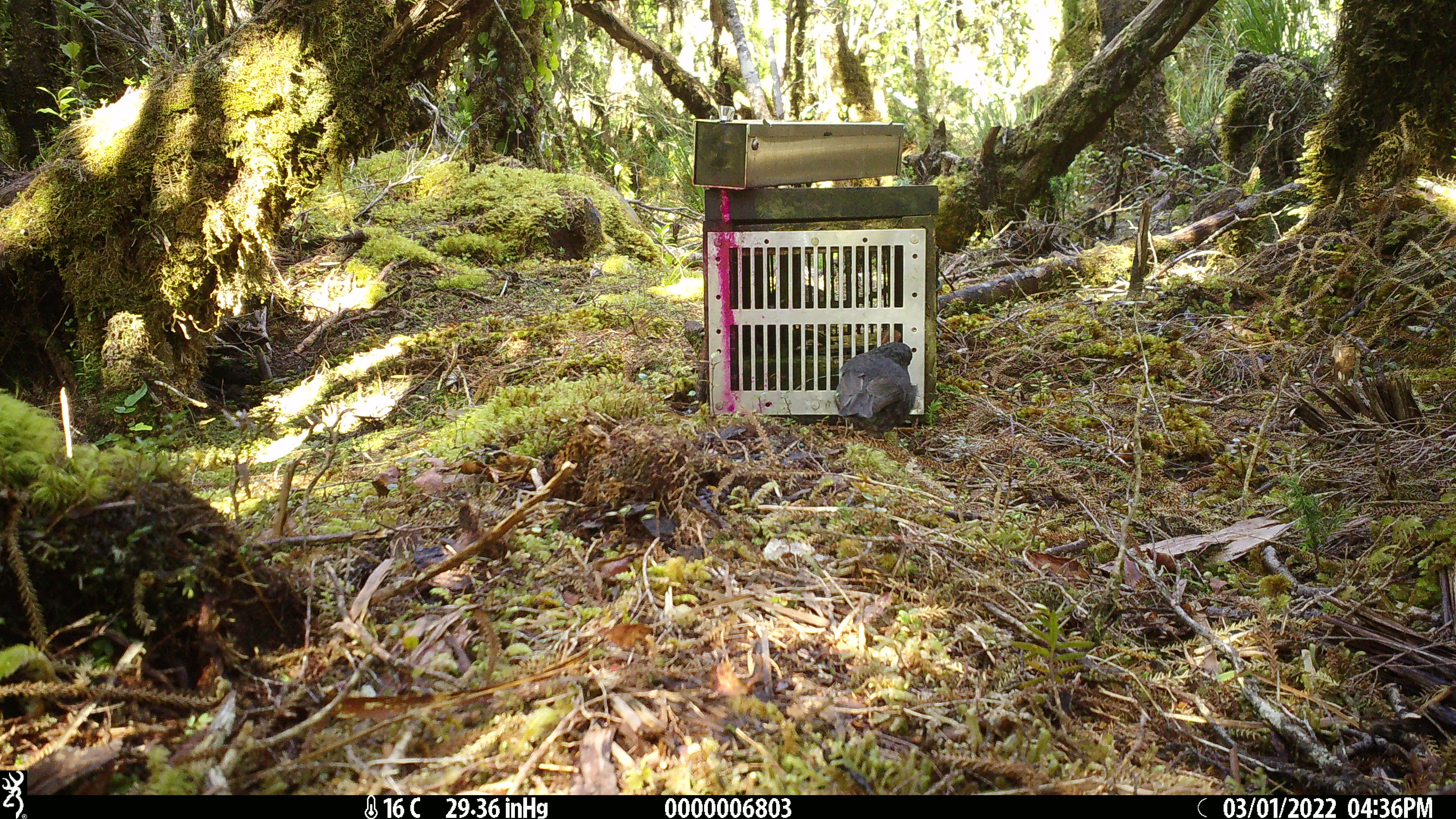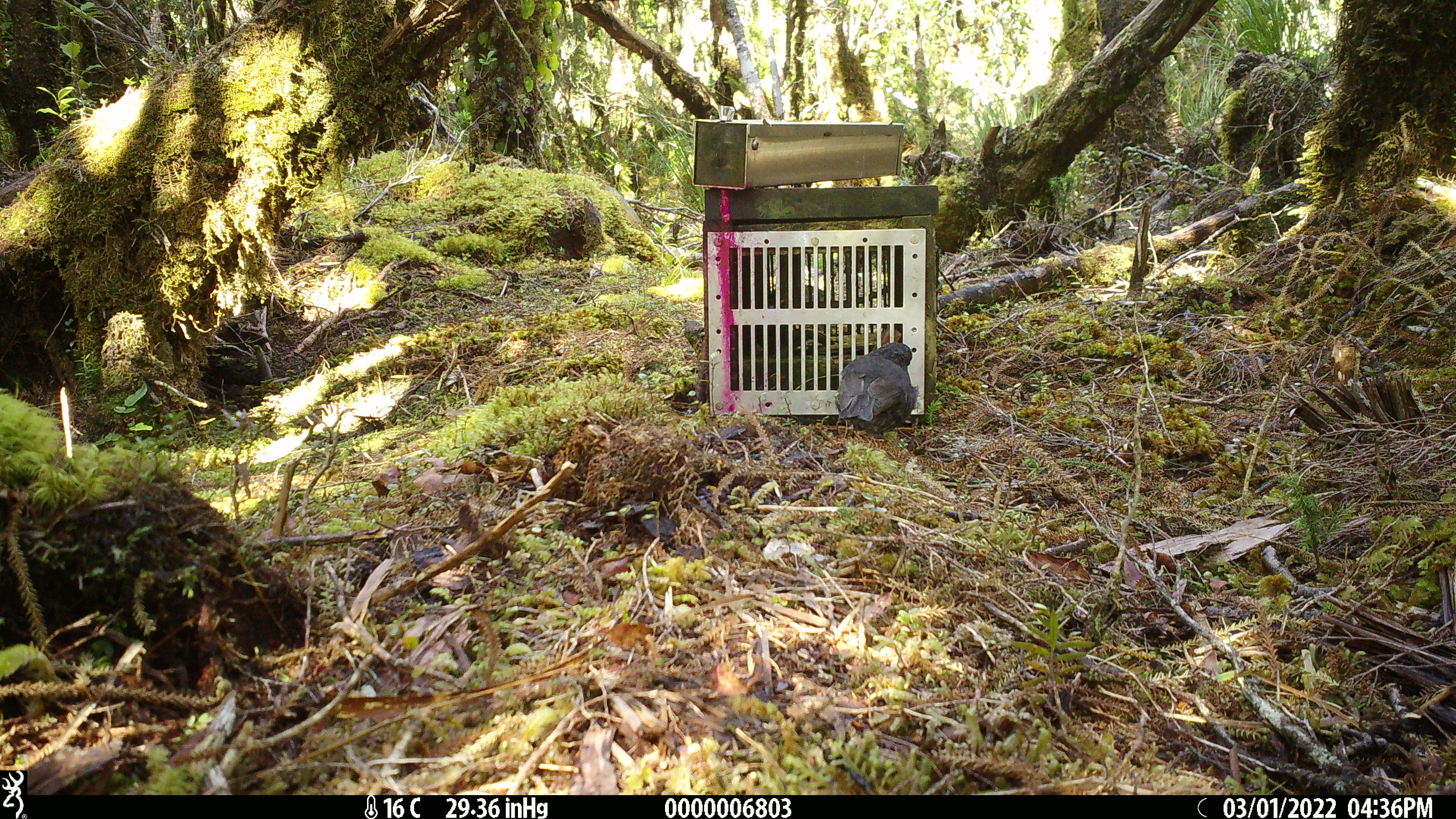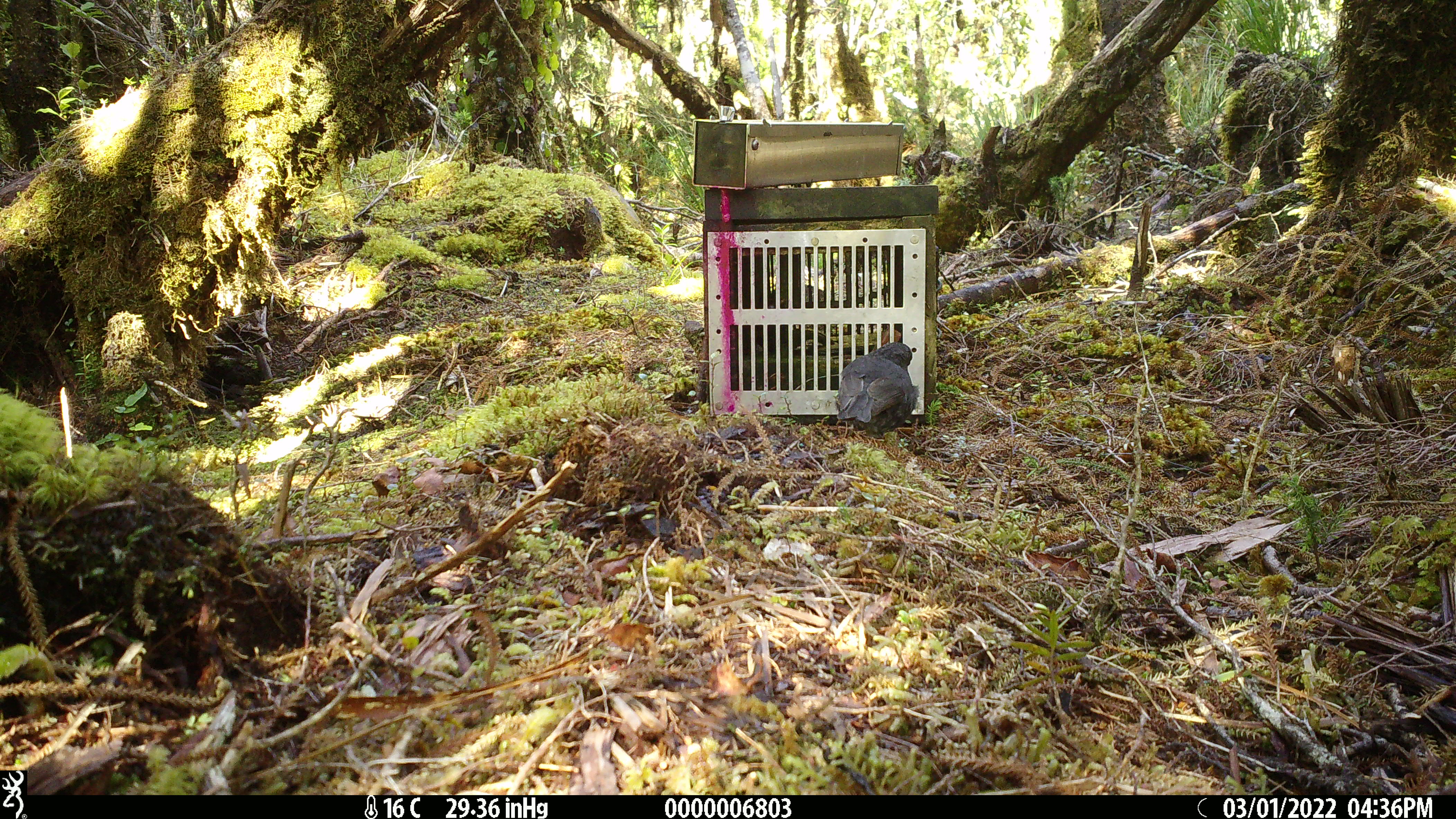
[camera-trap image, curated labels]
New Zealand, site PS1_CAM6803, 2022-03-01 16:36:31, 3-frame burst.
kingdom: Animalia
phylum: Chordata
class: Aves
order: Passeriformes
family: Petroicidae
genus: Petroica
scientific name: Petroica australis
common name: new zealand robin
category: robin